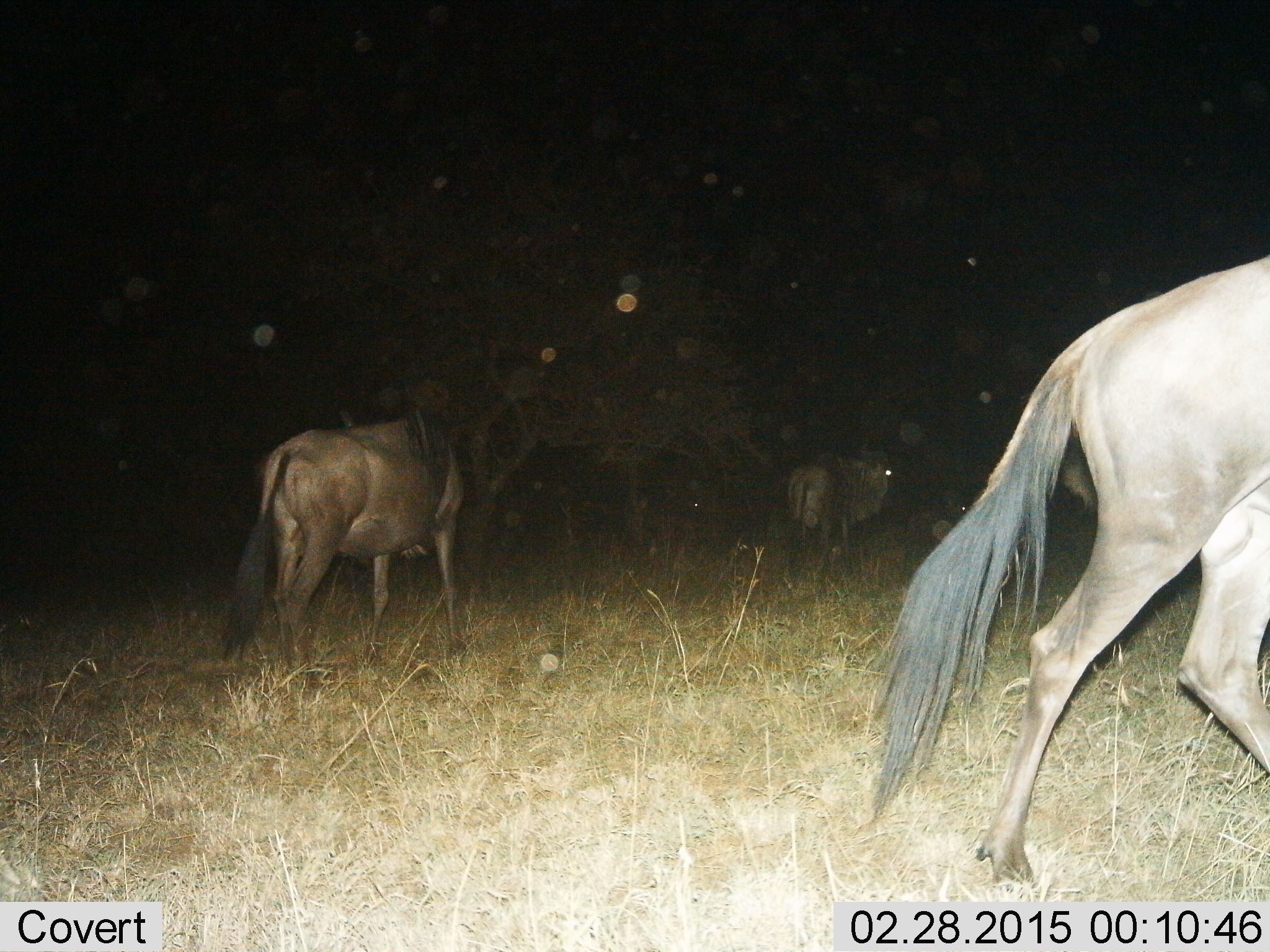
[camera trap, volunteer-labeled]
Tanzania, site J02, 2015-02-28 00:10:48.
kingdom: Animalia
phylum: Chordata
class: Mammalia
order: Artiodactyla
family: Bovidae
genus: Connochaetes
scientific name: Connochaetes taurinus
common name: blue wildebeest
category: wildebeest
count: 3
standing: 70%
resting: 0%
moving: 80%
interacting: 0%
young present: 0%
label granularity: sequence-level